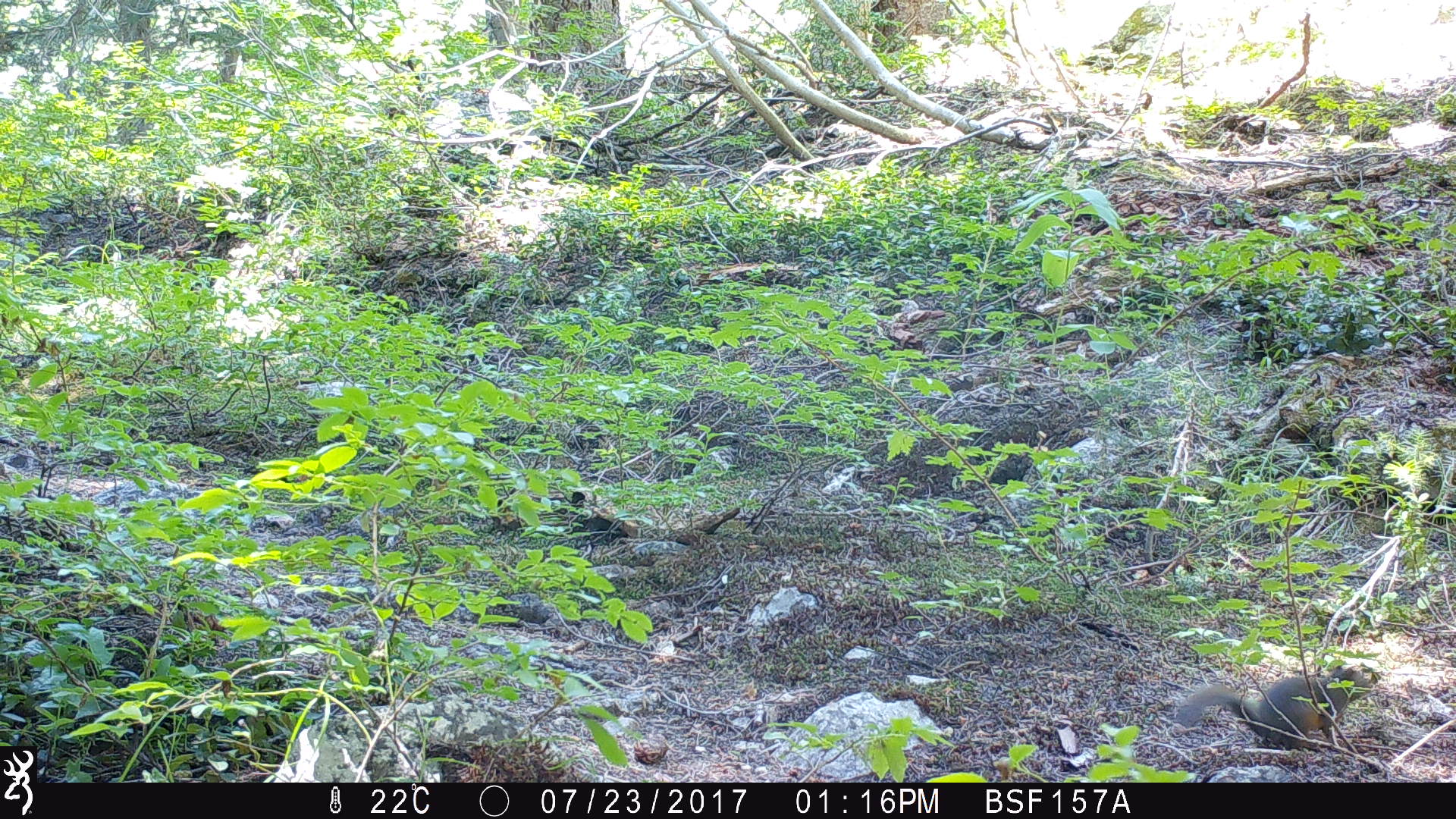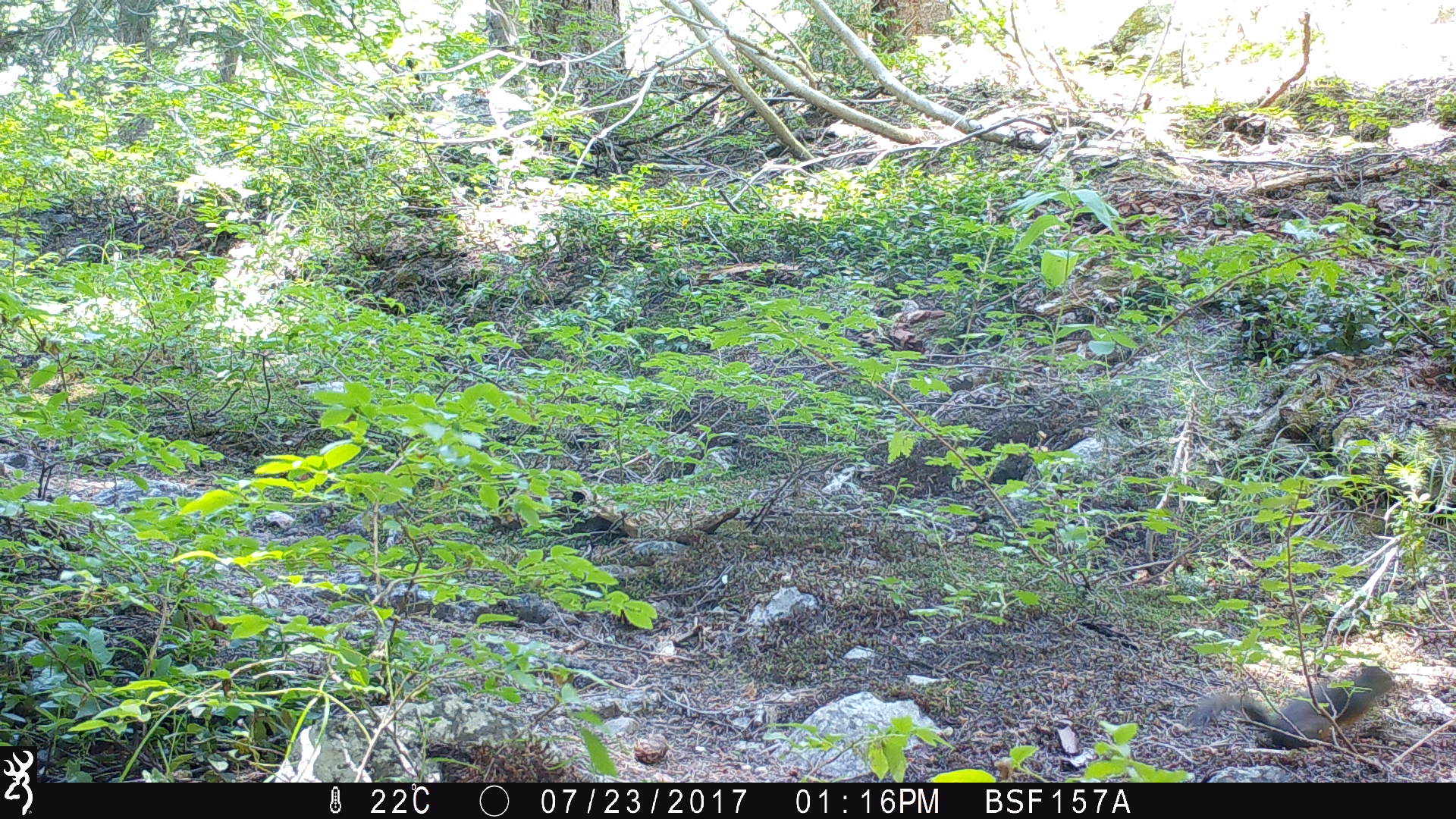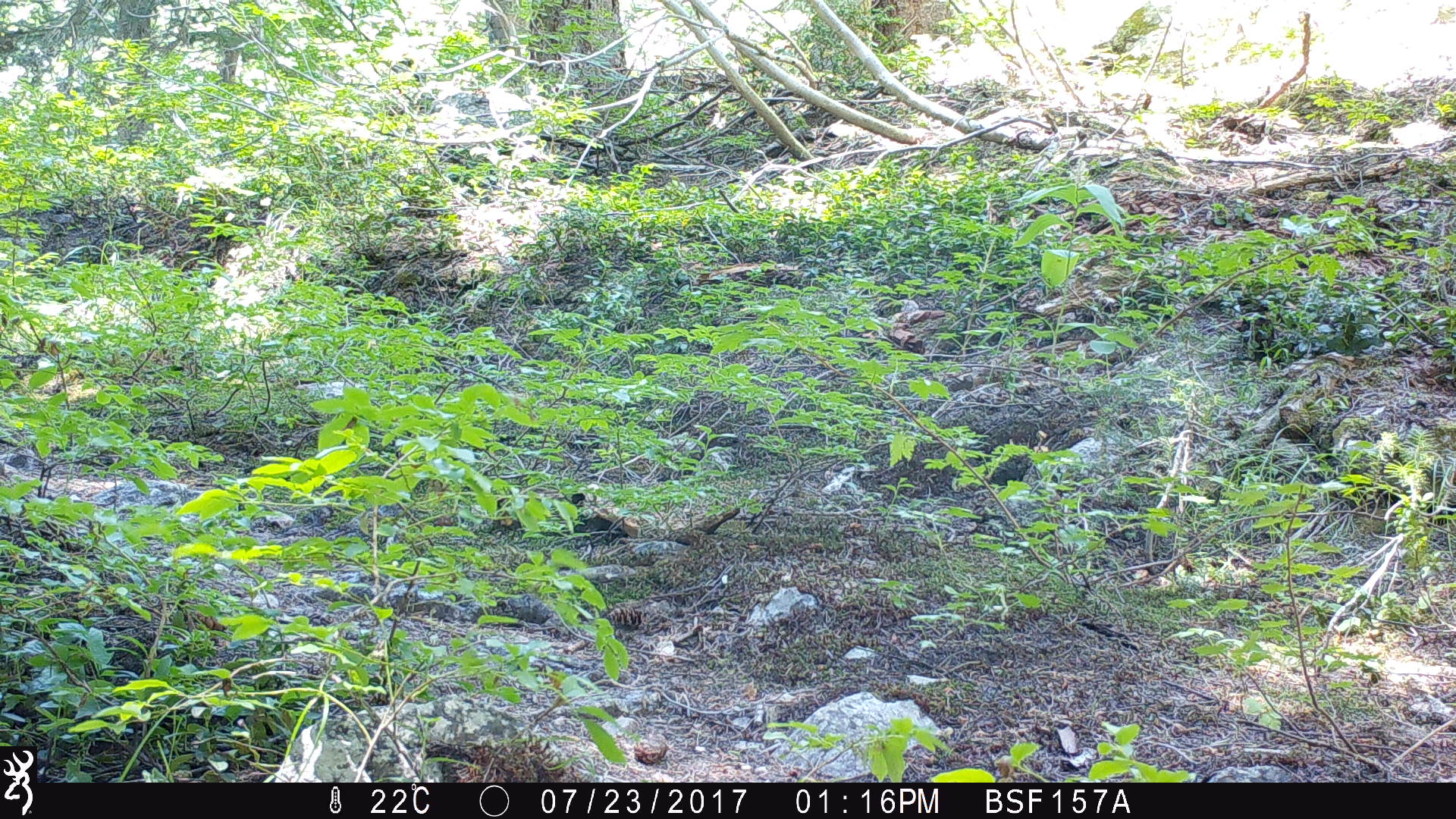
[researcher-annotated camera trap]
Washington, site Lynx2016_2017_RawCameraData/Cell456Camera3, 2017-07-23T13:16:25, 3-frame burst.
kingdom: Animalia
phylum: Chordata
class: Mammalia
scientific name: Mammalia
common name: small mammal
Small mammal (Mammalia). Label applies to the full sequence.